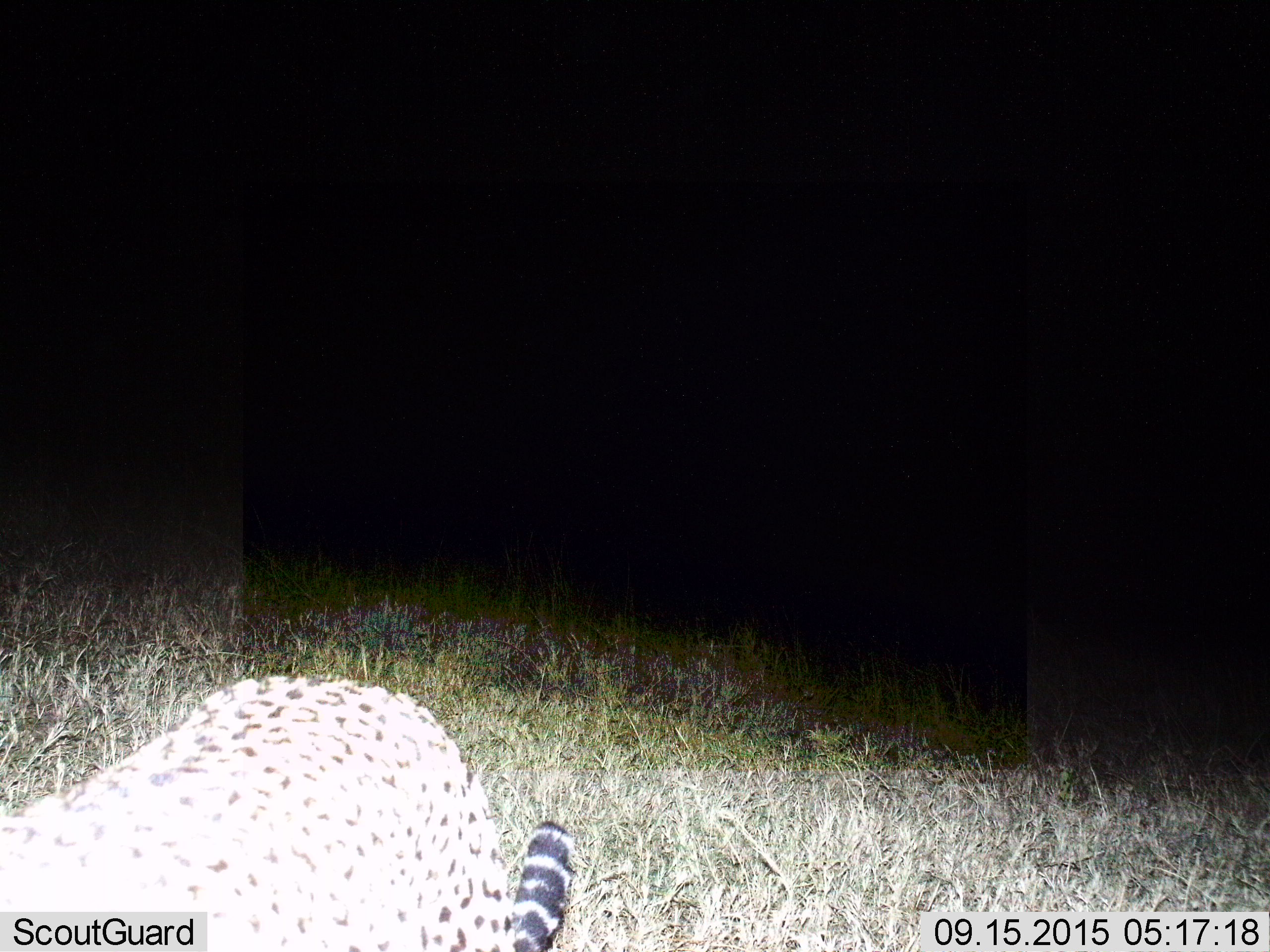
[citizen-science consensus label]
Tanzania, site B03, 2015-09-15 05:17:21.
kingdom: Animalia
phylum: Chordata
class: Mammalia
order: Carnivora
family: Felidae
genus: Acinonyx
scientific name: Acinonyx jubatus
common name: cheetah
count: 1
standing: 27%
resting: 0%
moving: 73%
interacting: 0%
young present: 0%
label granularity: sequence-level